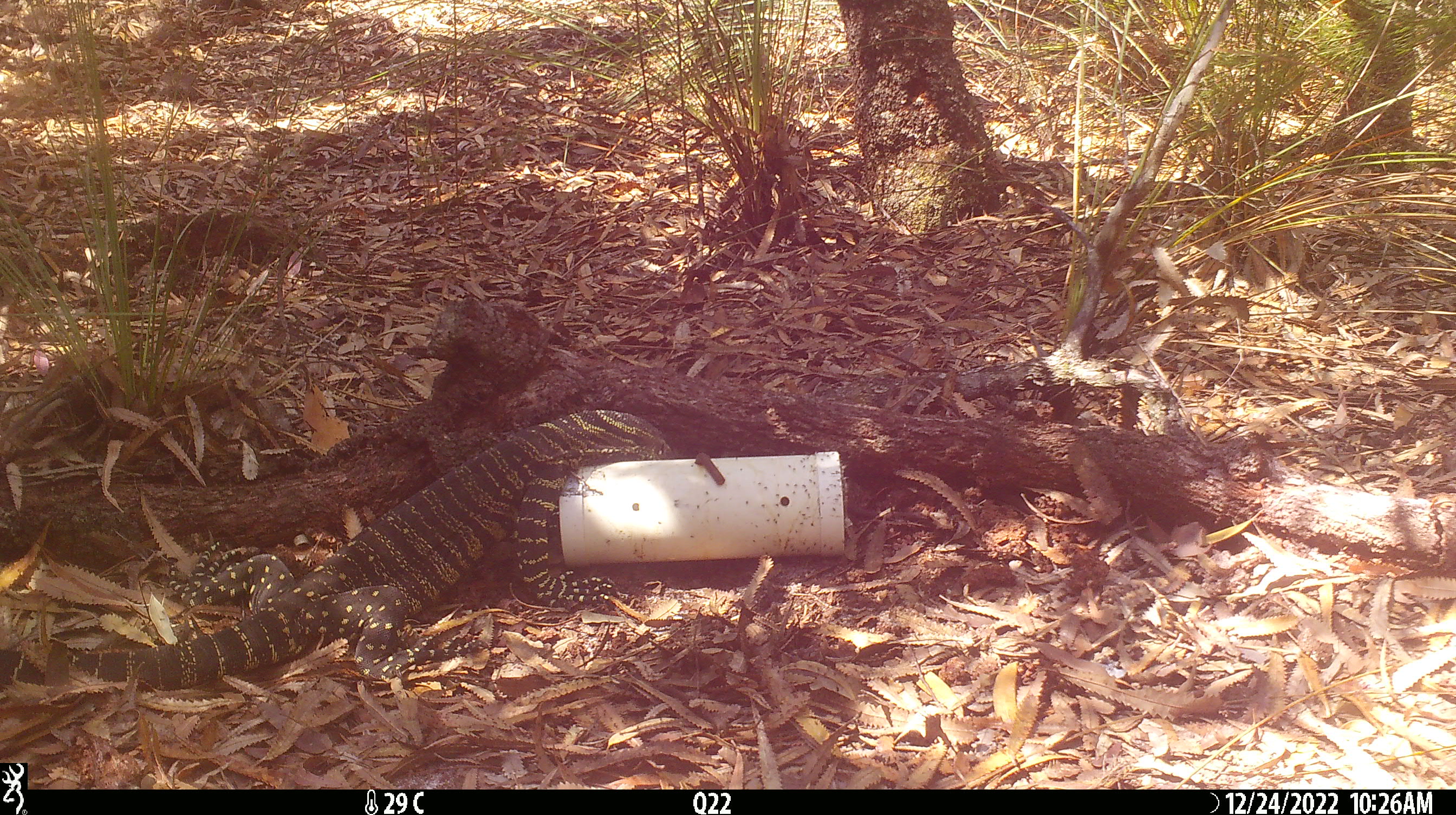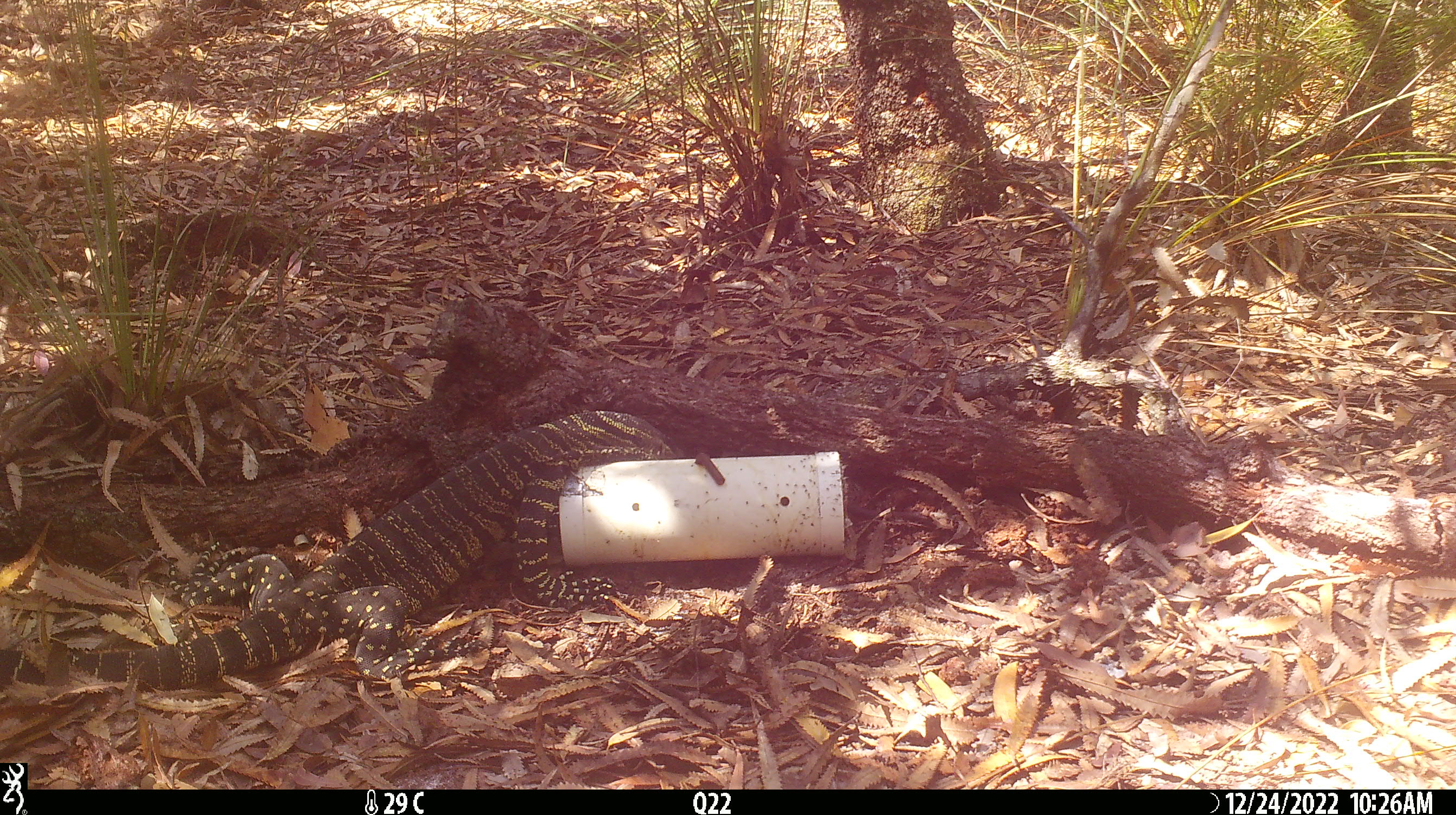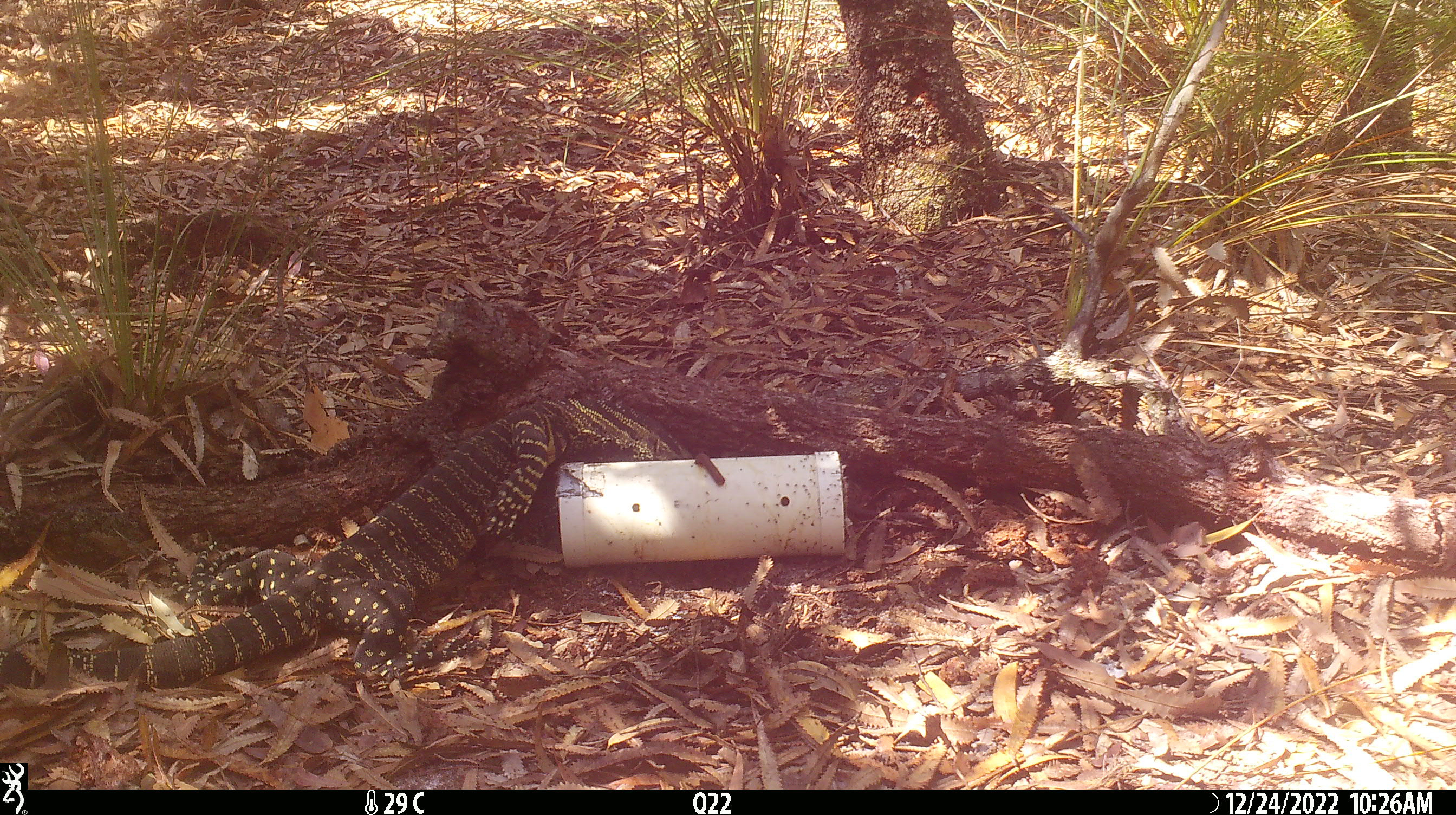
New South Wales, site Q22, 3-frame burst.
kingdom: Animalia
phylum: Chordata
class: Reptilia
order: Squamata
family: Varanidae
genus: Varanus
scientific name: Varanus varius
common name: lace monitor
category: goanna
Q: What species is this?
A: Goanna (lace monitor) (Varanus varius).